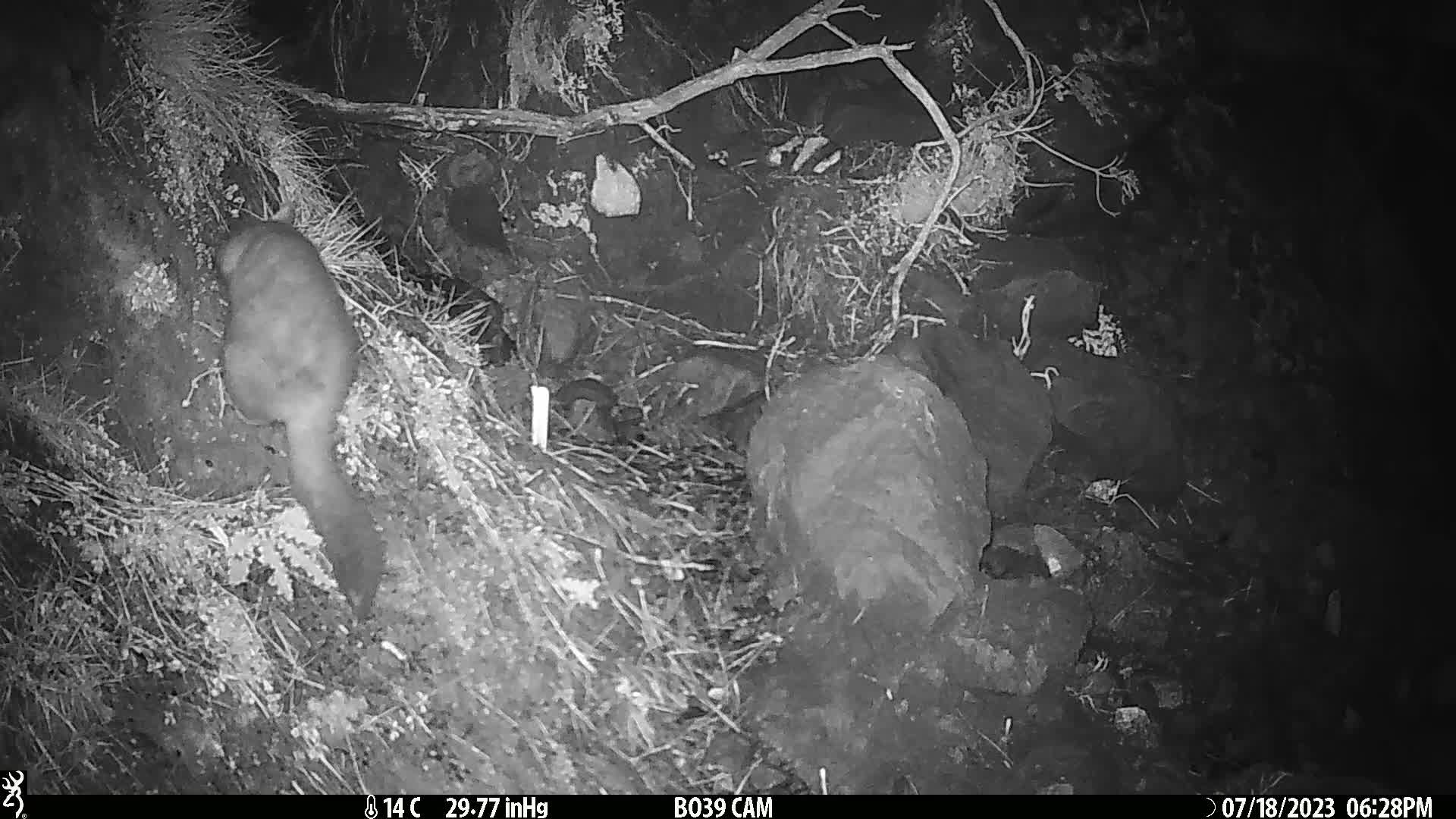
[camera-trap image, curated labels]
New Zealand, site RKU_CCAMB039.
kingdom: Animalia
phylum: Chordata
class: Mammalia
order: Diprotodontia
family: Phalangeridae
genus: Trichosurus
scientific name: Trichosurus vulpecula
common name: common brushtail possum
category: possum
Possum (common brushtail possum) (Trichosurus vulpecula).